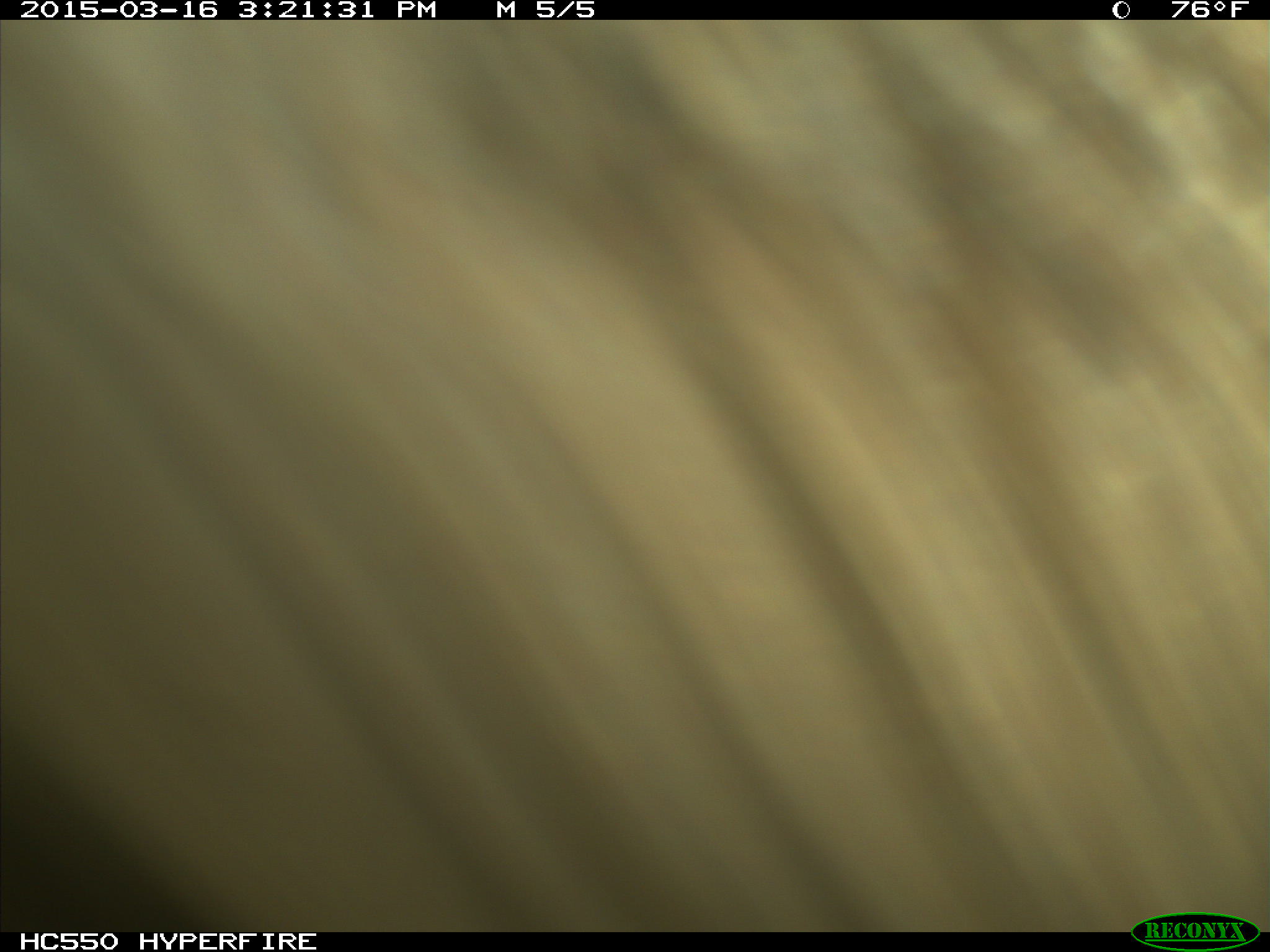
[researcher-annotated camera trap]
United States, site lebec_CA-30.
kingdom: Animalia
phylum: Chordata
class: Mammalia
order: Artiodactyla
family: Bovidae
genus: Bos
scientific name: Bos taurus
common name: domestic cow